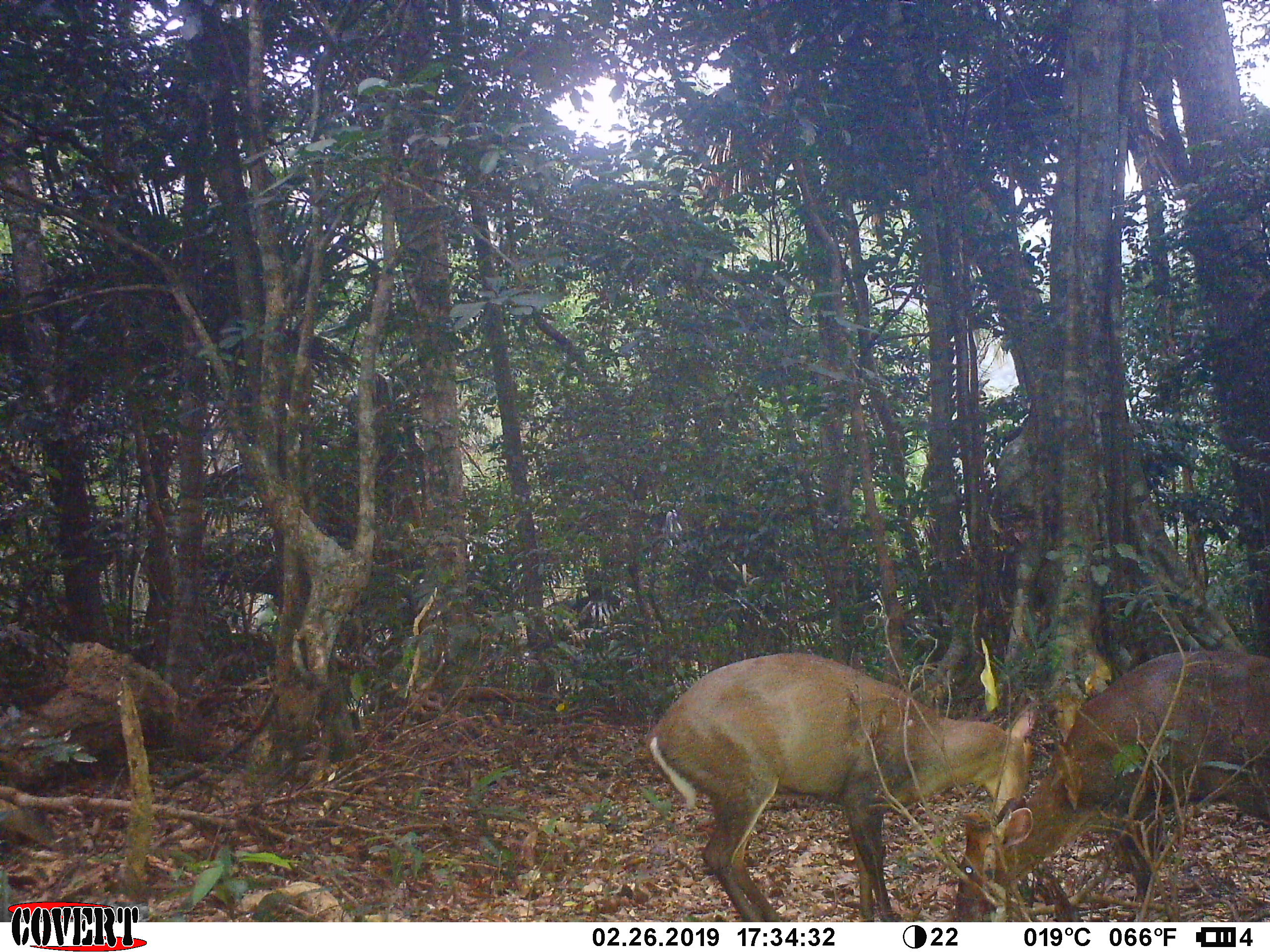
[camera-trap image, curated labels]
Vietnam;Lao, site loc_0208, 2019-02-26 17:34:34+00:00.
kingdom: Animalia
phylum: Chordata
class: Mammalia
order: Artiodactyla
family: Cervidae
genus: Muntiacus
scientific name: Muntiacus rooseveltorum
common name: roosevelt's muntjac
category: roosevelts muntjac group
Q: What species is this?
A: Roosevelts muntjac group (roosevelt's muntjac) (Muntiacus rooseveltorum).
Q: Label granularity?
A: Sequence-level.